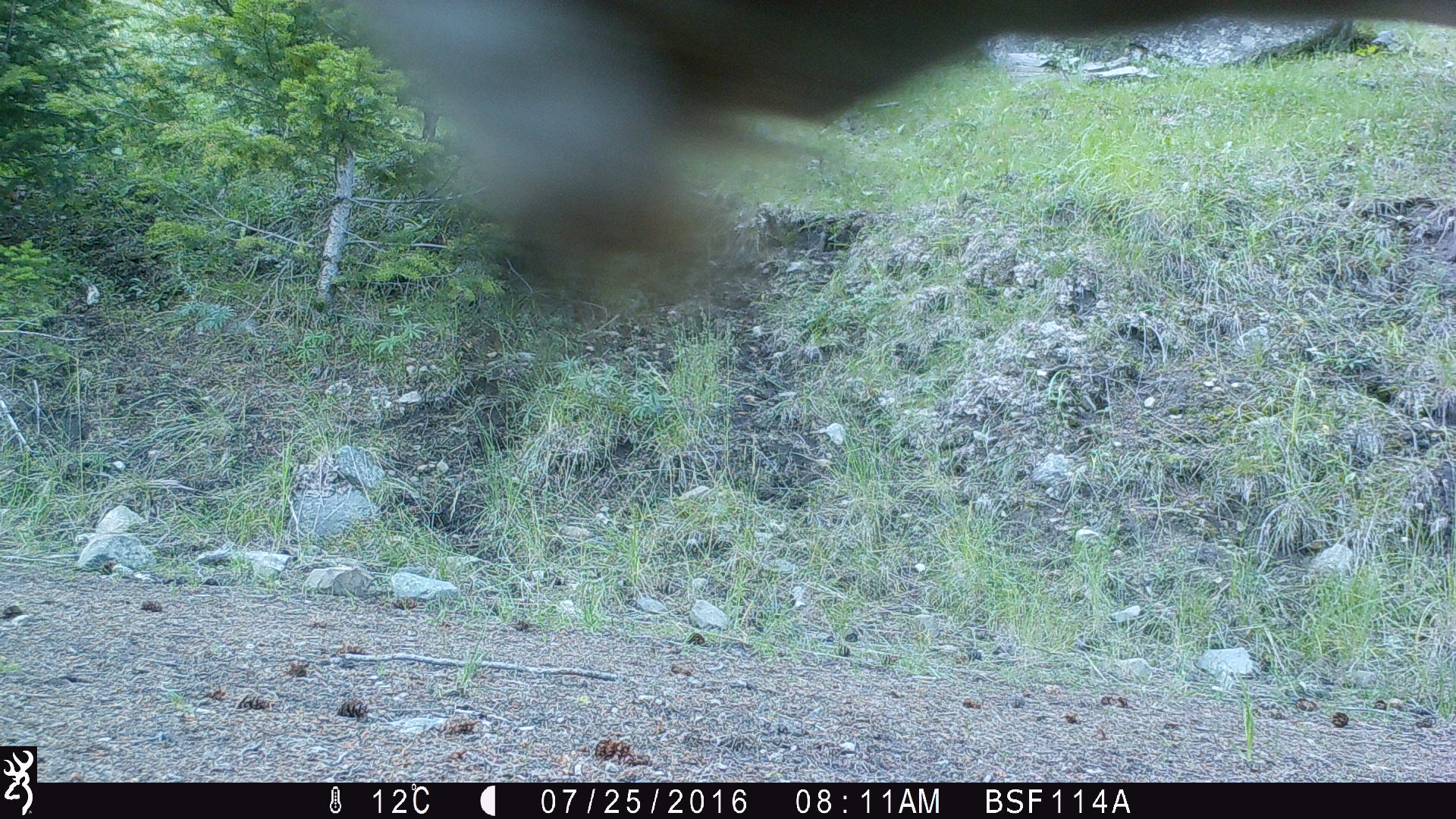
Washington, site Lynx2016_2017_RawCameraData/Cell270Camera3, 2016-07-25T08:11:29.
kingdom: Animalia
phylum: Chordata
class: Mammalia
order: Artiodactyla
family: Bovidae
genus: Bos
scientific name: Bos taurus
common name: domestic cattle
Domestic cattle (Bos taurus). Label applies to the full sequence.